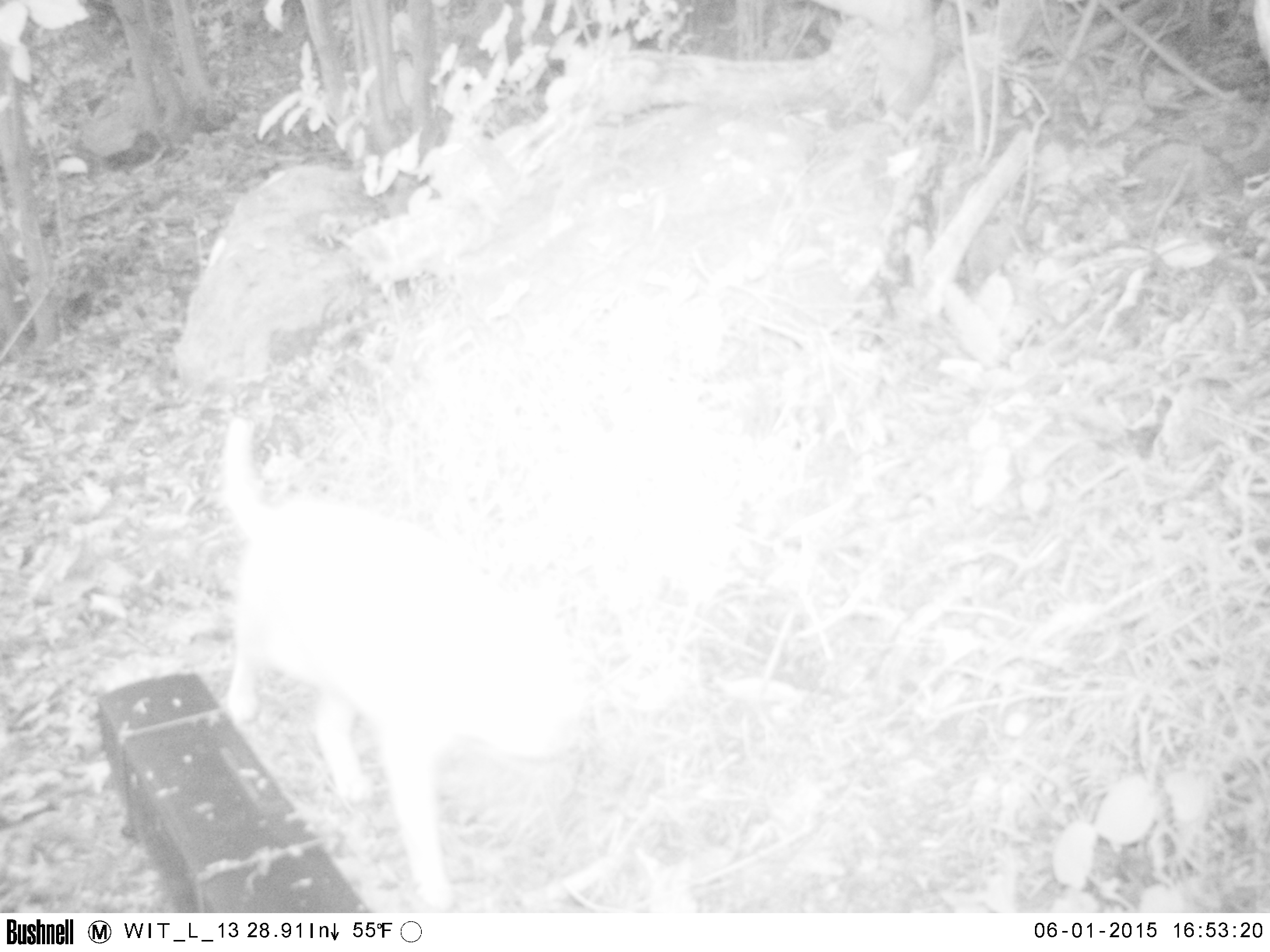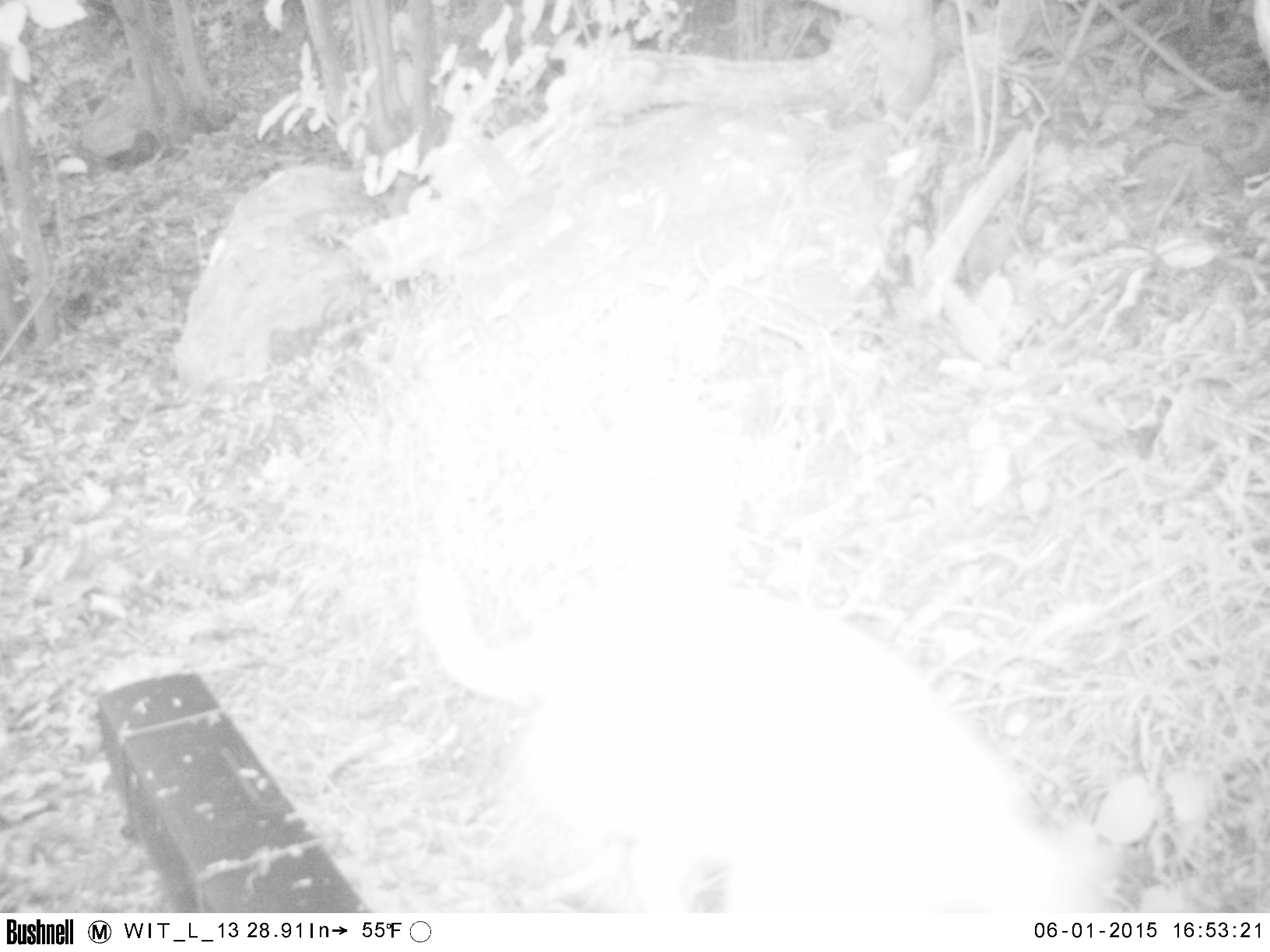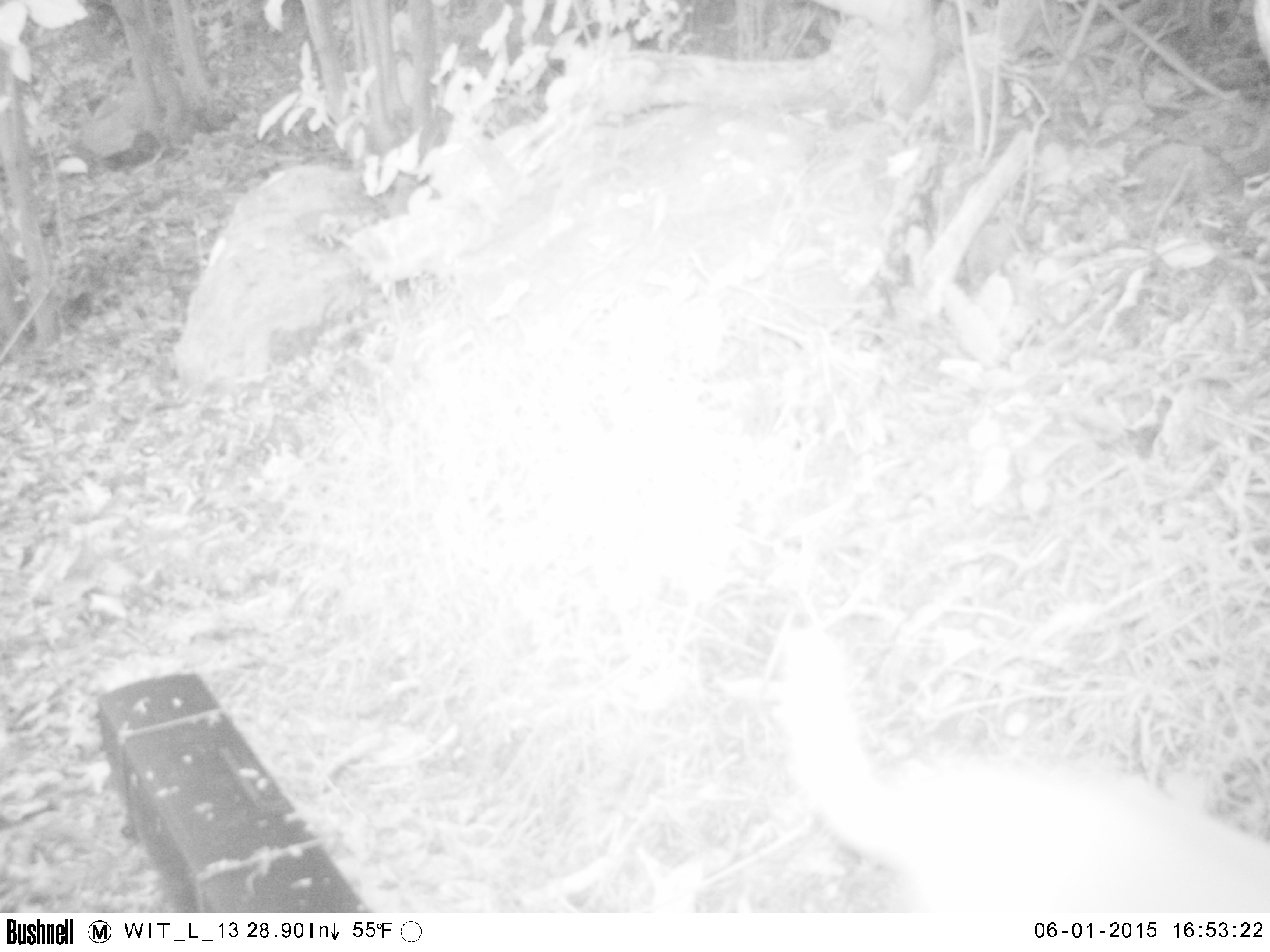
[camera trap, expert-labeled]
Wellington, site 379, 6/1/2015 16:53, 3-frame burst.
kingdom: Animalia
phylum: Chordata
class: Mammalia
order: Carnivora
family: Felidae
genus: Felis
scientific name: Felis catus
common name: cat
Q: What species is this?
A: Cat (Felis catus).